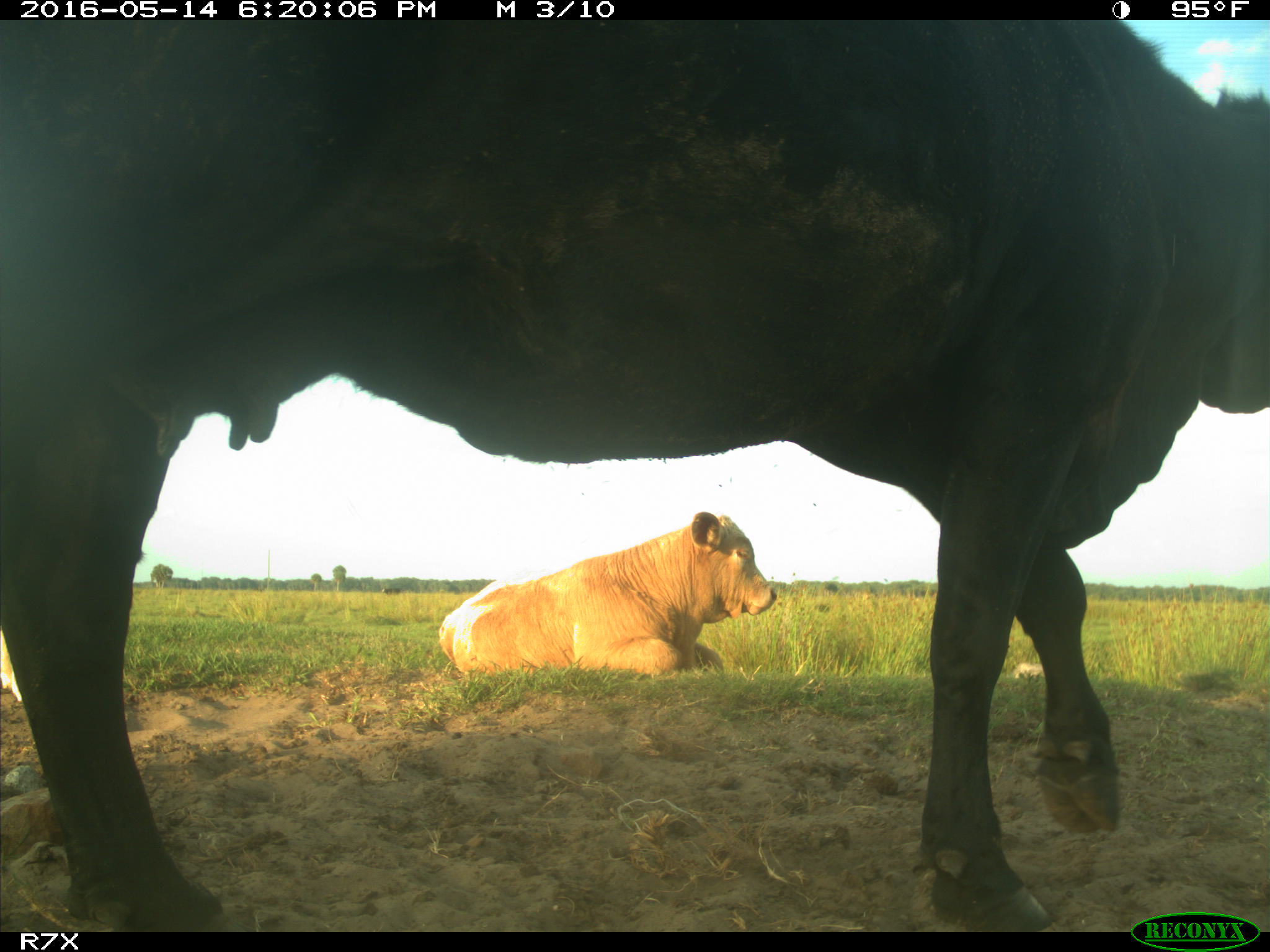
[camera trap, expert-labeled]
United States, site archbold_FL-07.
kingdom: Animalia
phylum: Chordata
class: Mammalia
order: Artiodactyla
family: Bovidae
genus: Bos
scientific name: Bos taurus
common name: domestic cow